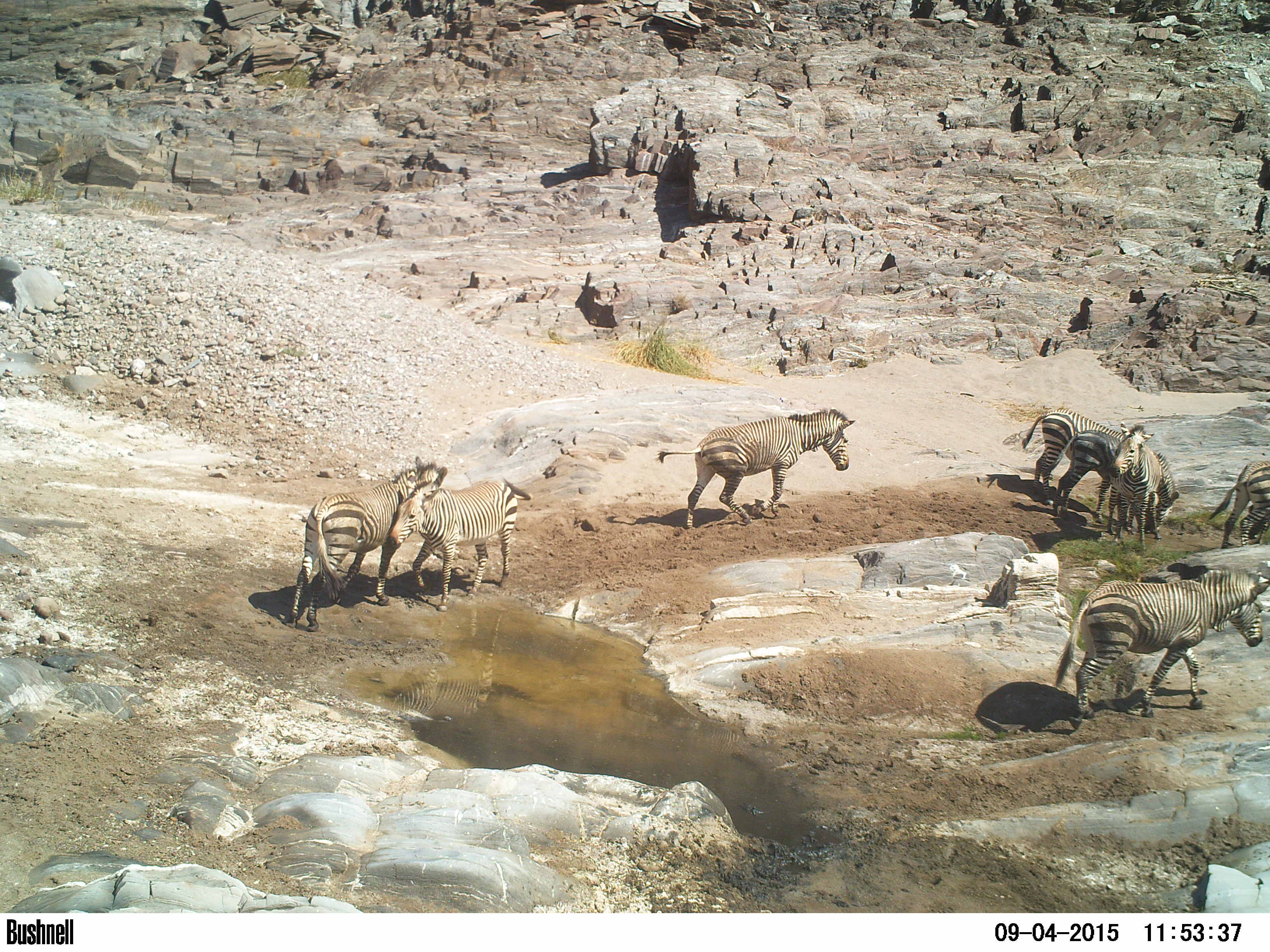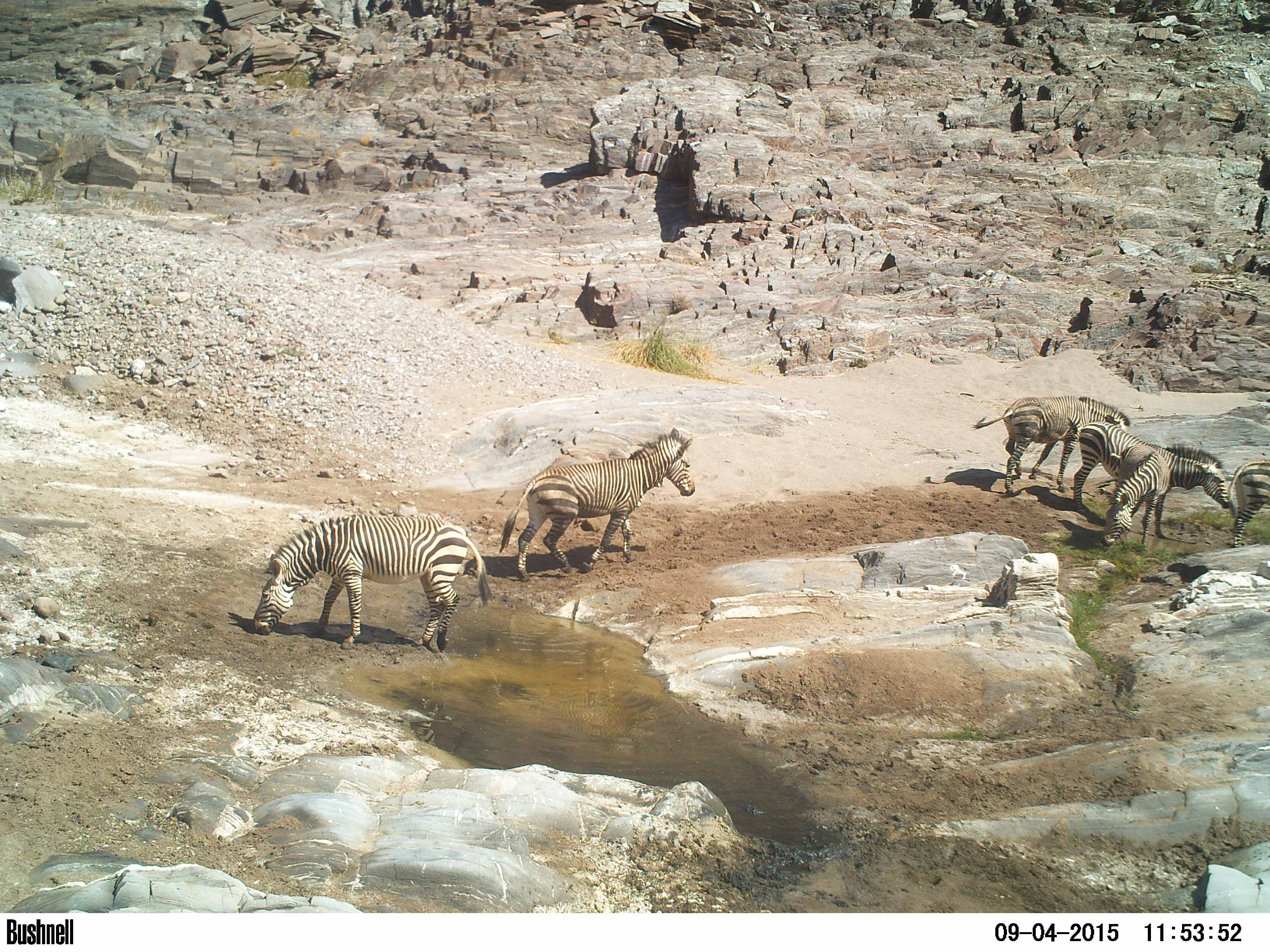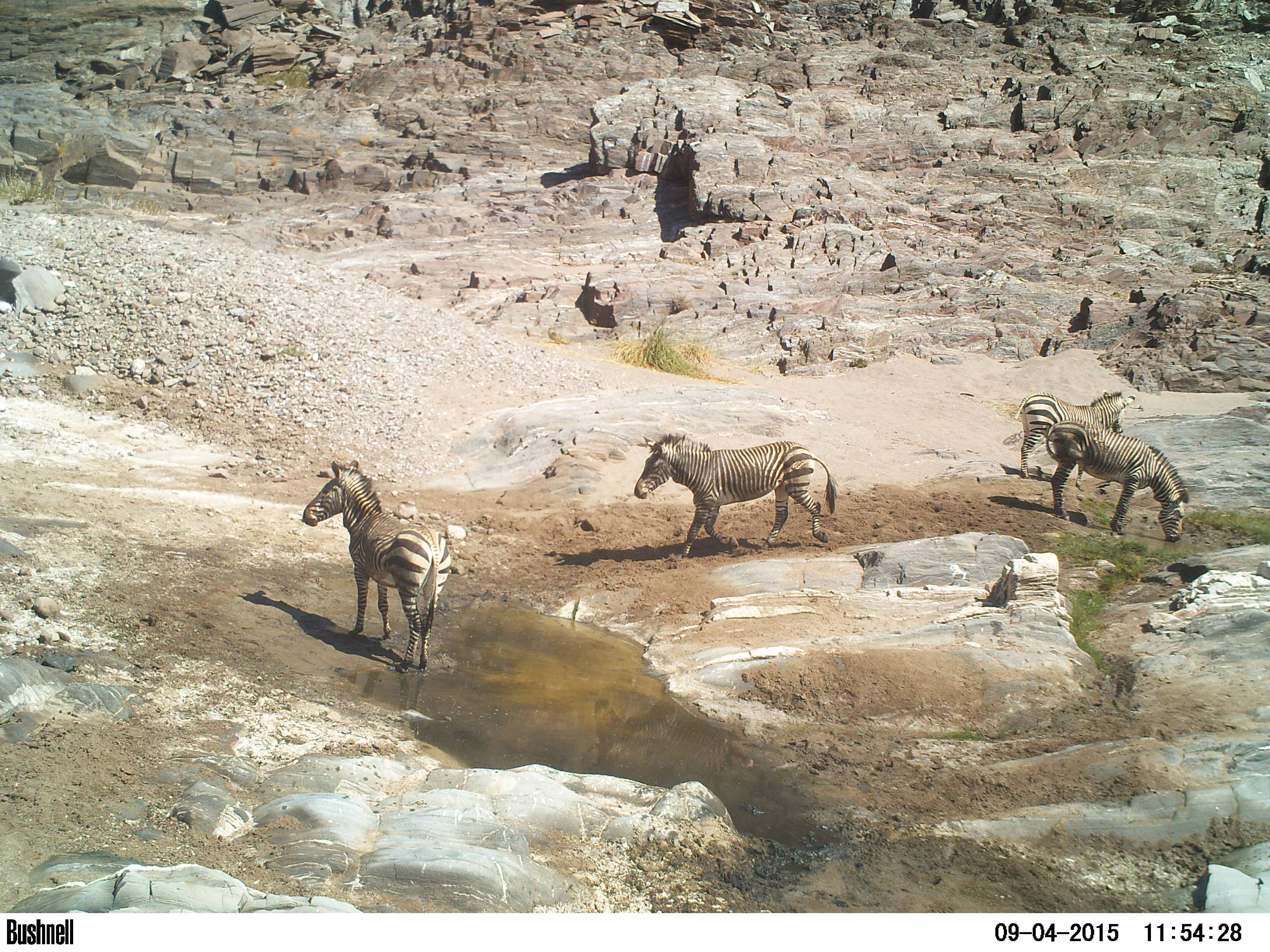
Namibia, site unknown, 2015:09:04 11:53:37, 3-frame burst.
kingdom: Animalia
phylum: Chordata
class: Mammalia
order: Perissodactyla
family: Equidae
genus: Equus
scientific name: Equus zebra hartmannae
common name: hartmann's mountain zebra